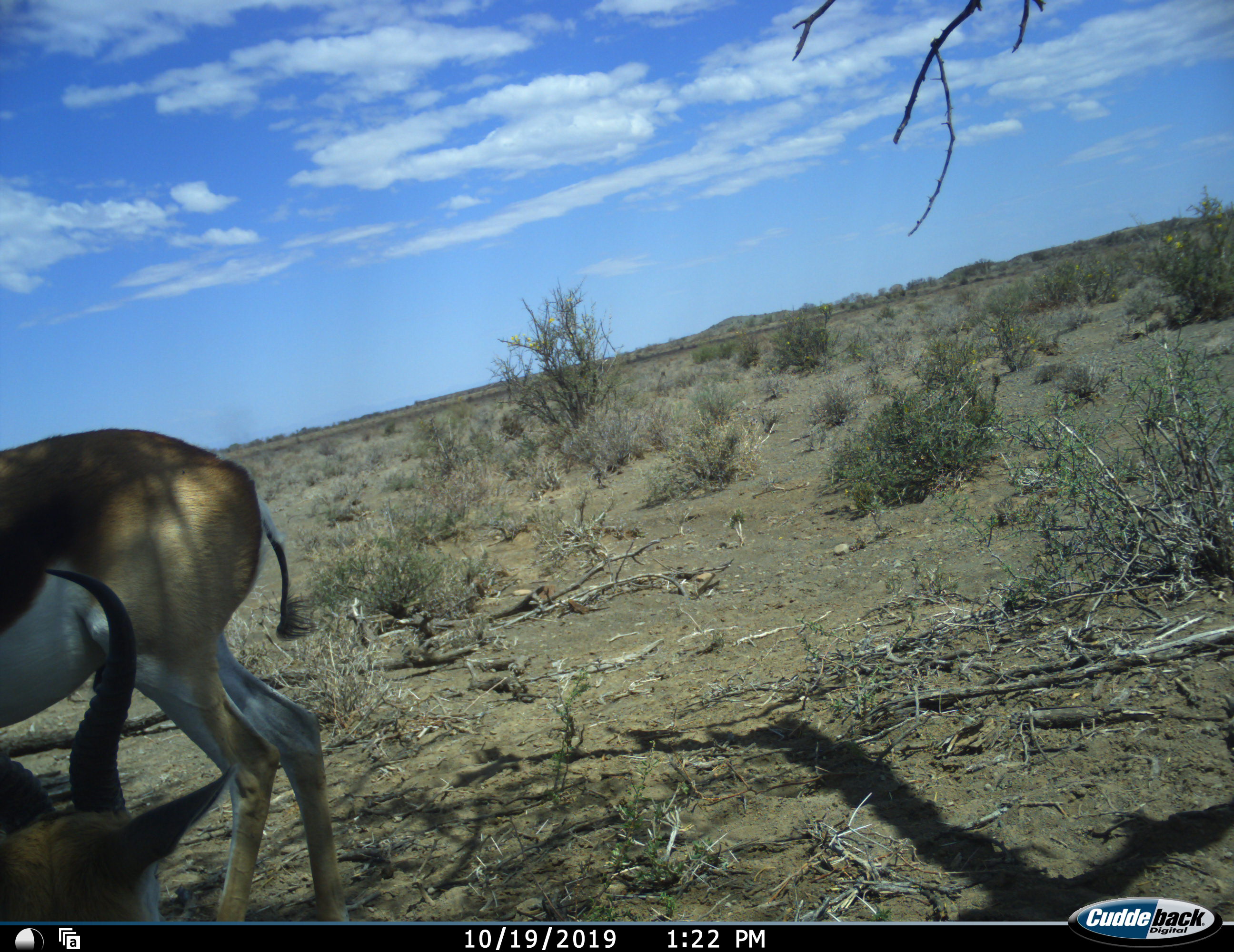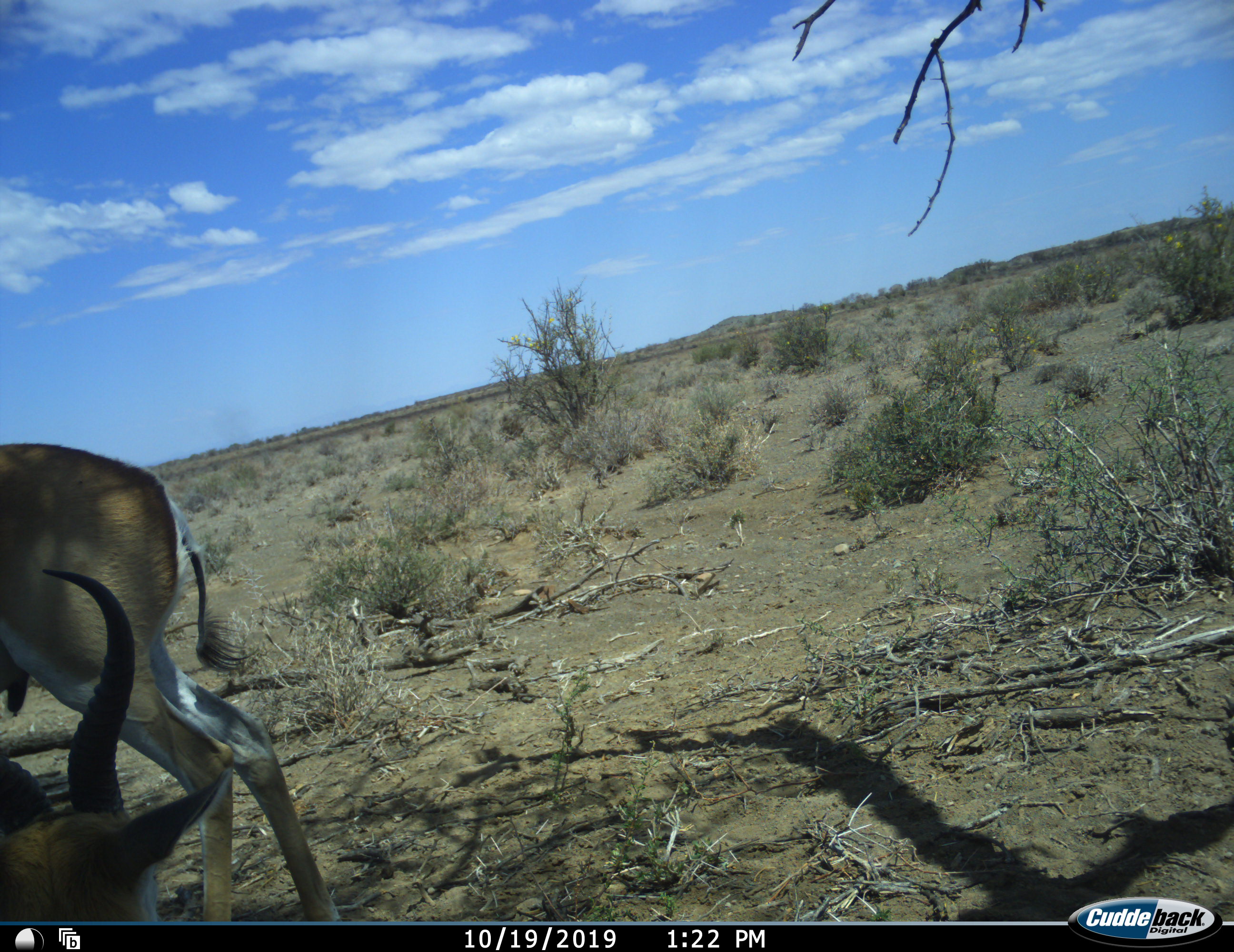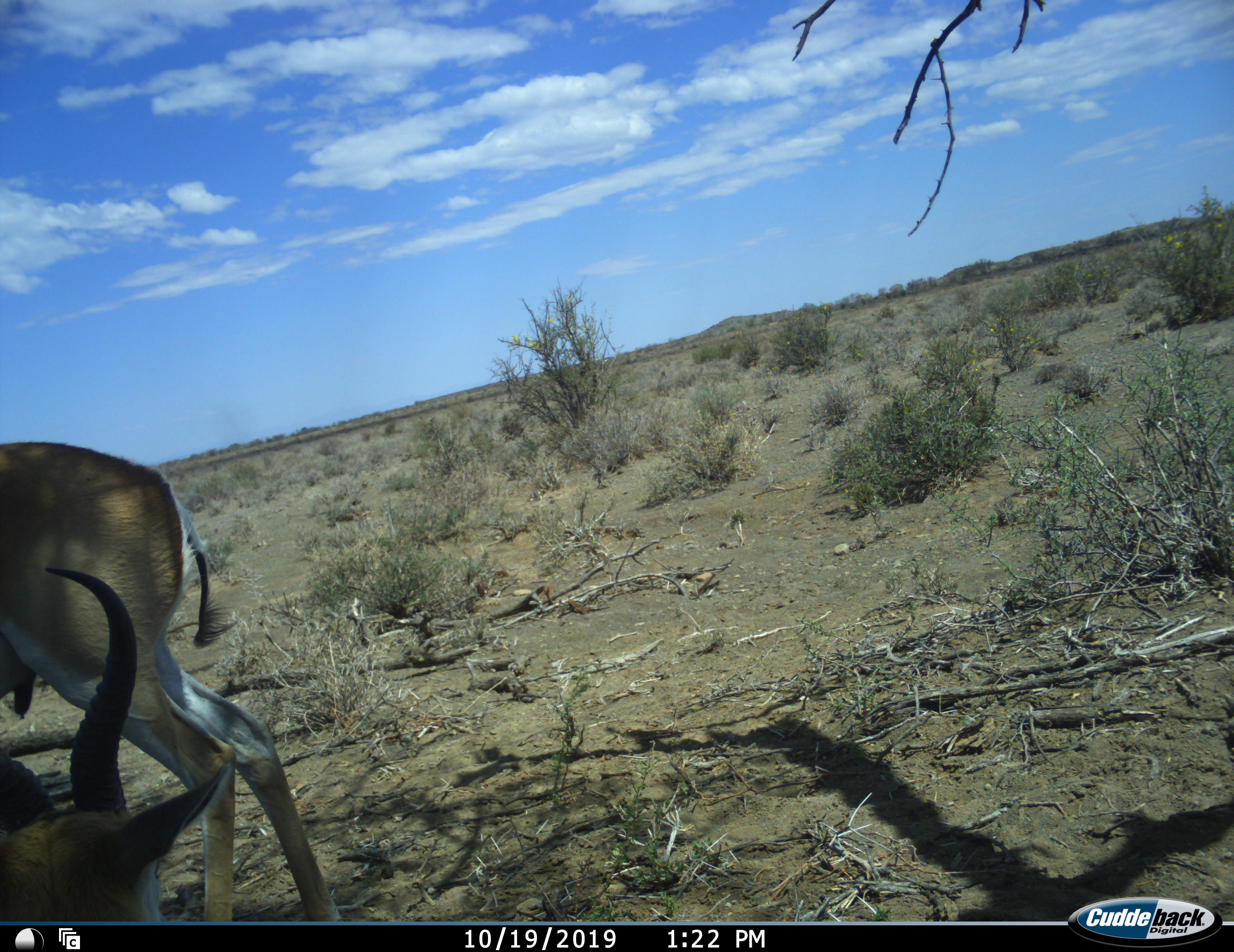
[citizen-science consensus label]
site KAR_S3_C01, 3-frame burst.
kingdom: Animalia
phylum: Chordata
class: Mammalia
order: Artiodactyla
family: Bovidae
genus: Antidorcas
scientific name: Antidorcas marsupialis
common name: springbok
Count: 2.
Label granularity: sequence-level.